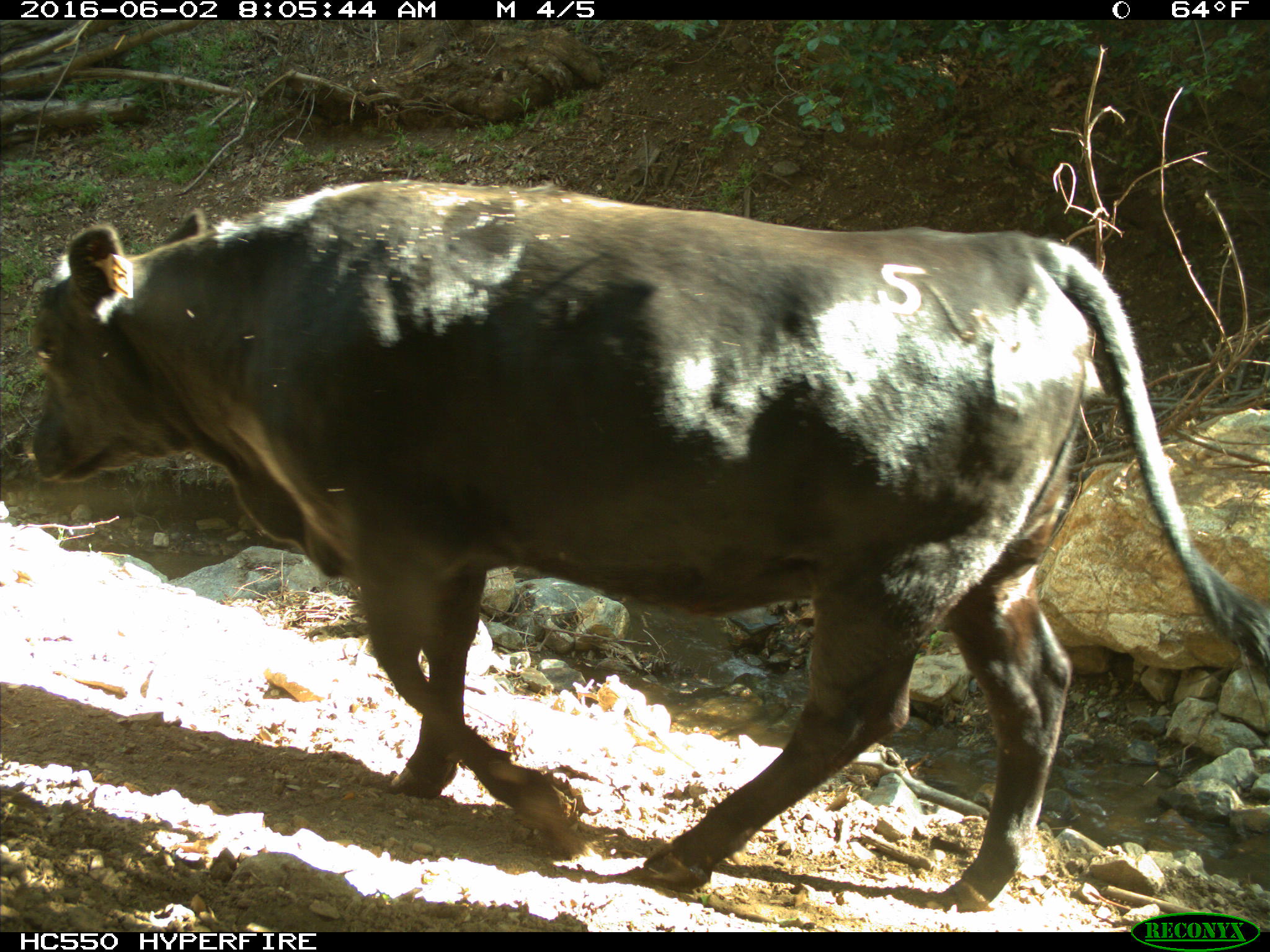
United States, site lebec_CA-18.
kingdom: Animalia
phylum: Chordata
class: Mammalia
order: Artiodactyla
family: Bovidae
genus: Bos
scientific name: Bos taurus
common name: domestic cow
Bos taurus (domestic cow).